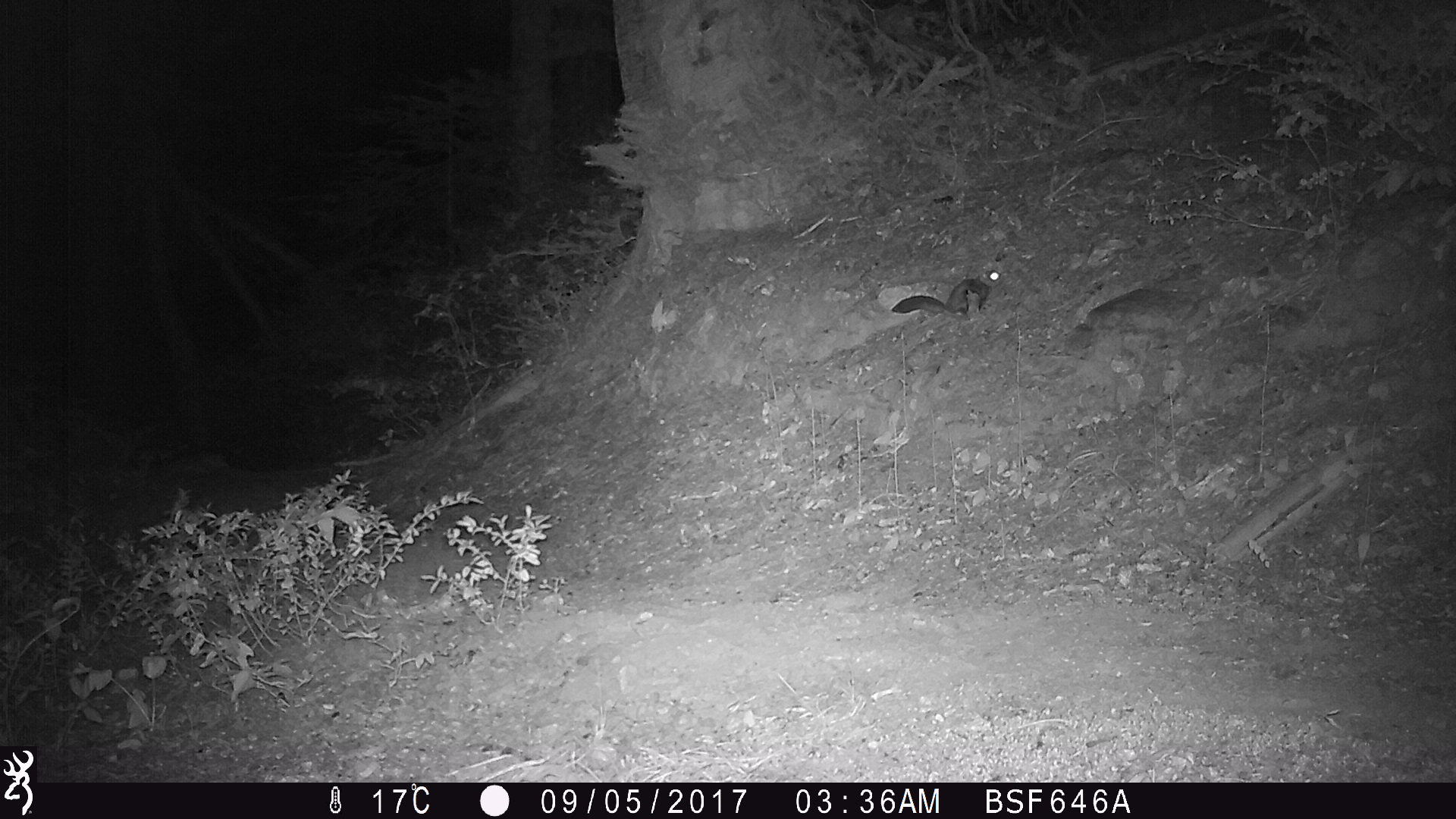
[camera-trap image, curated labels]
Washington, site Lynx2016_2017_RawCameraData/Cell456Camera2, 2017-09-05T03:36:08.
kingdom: Animalia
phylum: Chordata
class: Mammalia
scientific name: Mammalia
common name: small mammal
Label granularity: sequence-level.